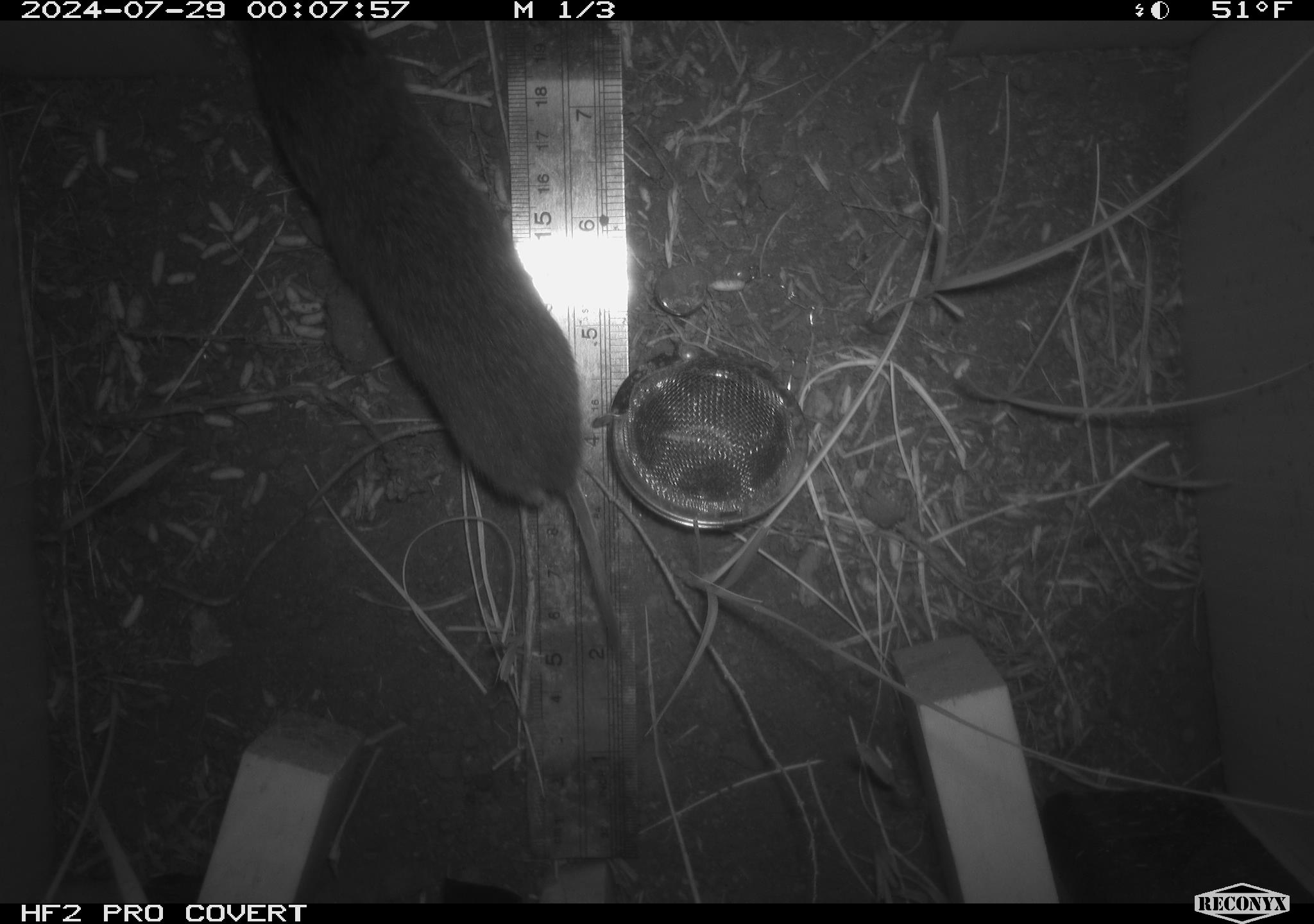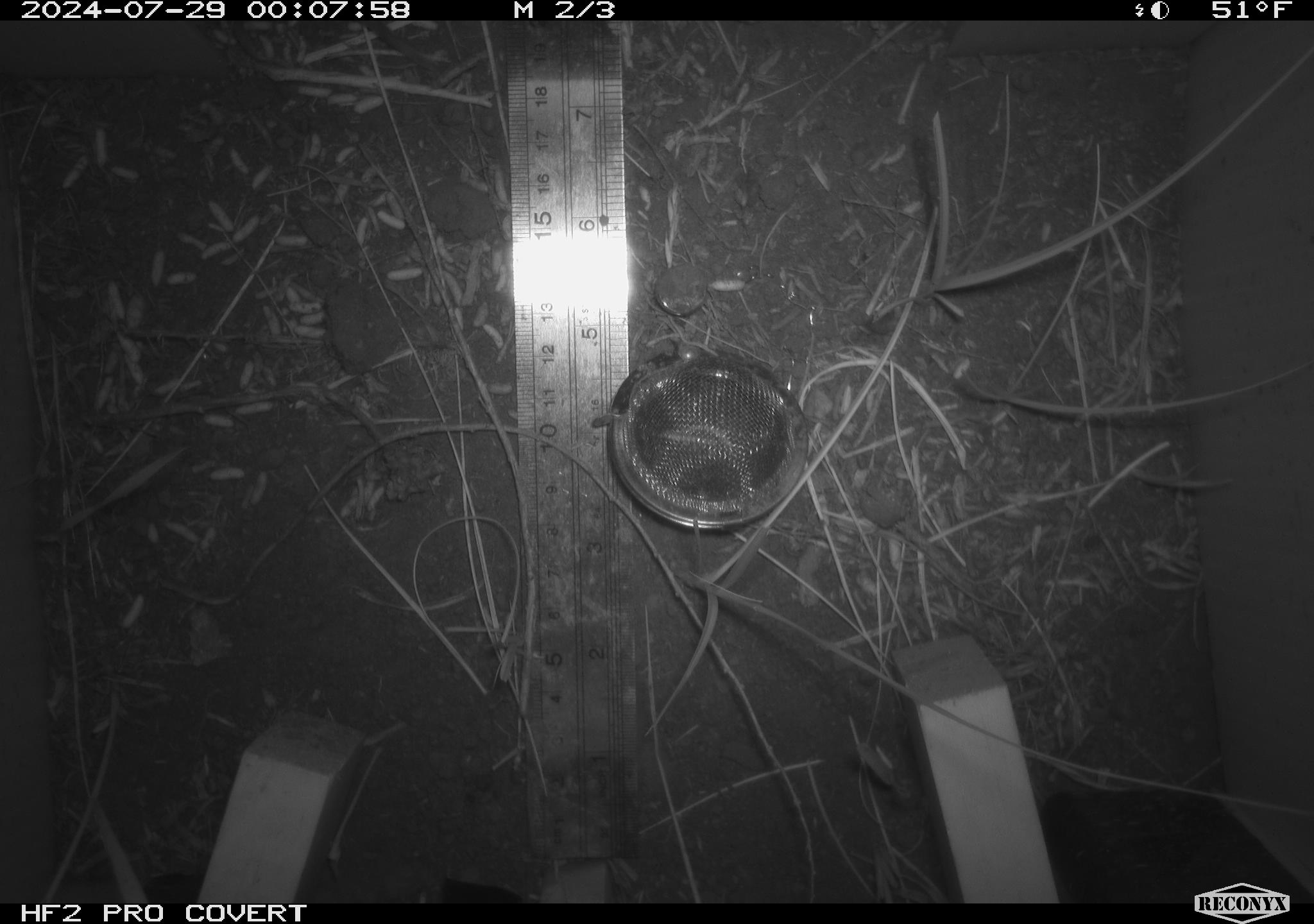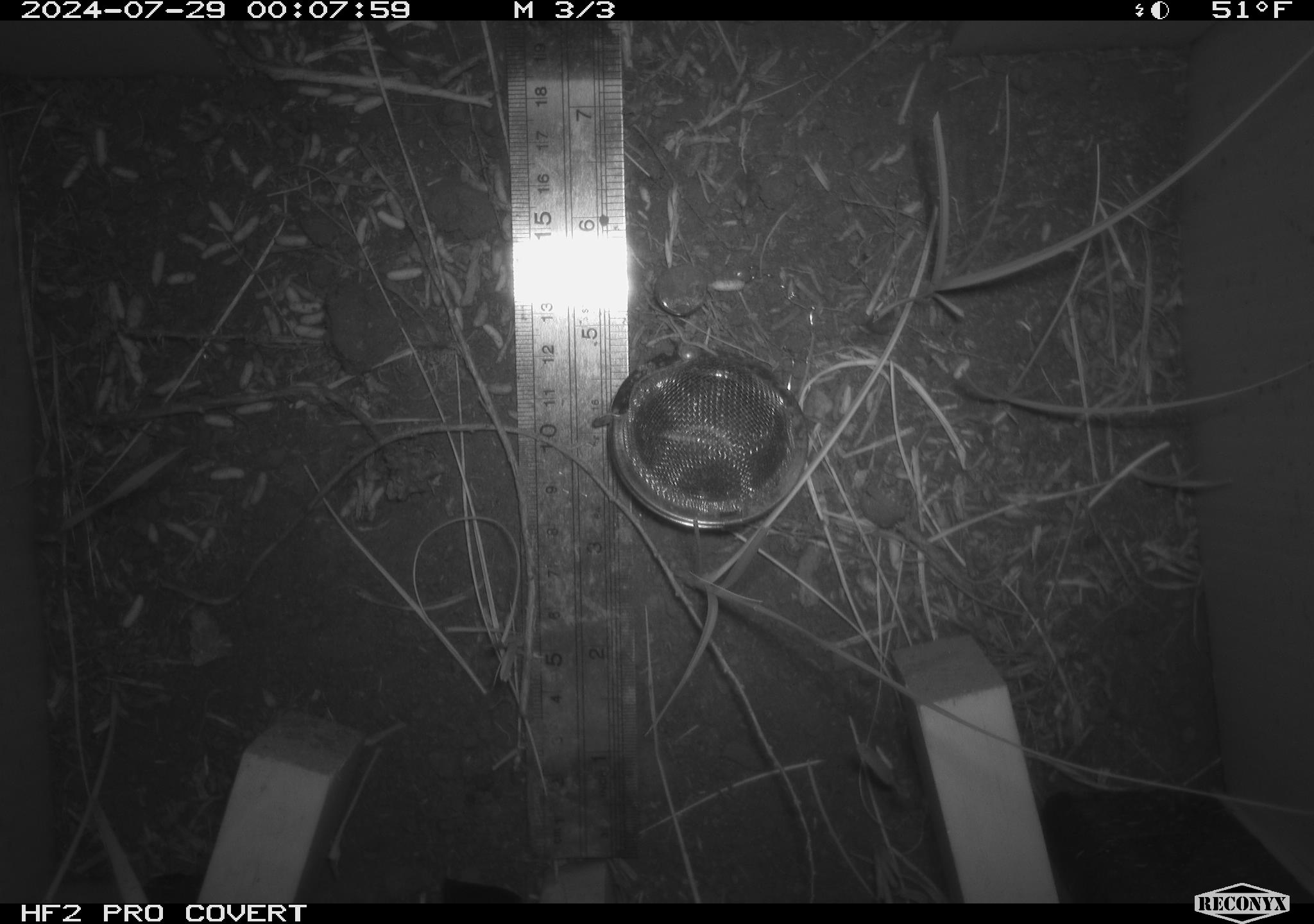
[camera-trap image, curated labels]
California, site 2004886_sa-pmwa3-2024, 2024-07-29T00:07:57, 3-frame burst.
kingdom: Animalia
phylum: Chordata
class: Mammalia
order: Rodentia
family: Cricetidae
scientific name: Arvicolinae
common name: voles, lemmings, and muskrats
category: arvicolinae subfamily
Arvicolinae subfamily (voles, lemmings, and muskrats) (Arvicolinae).